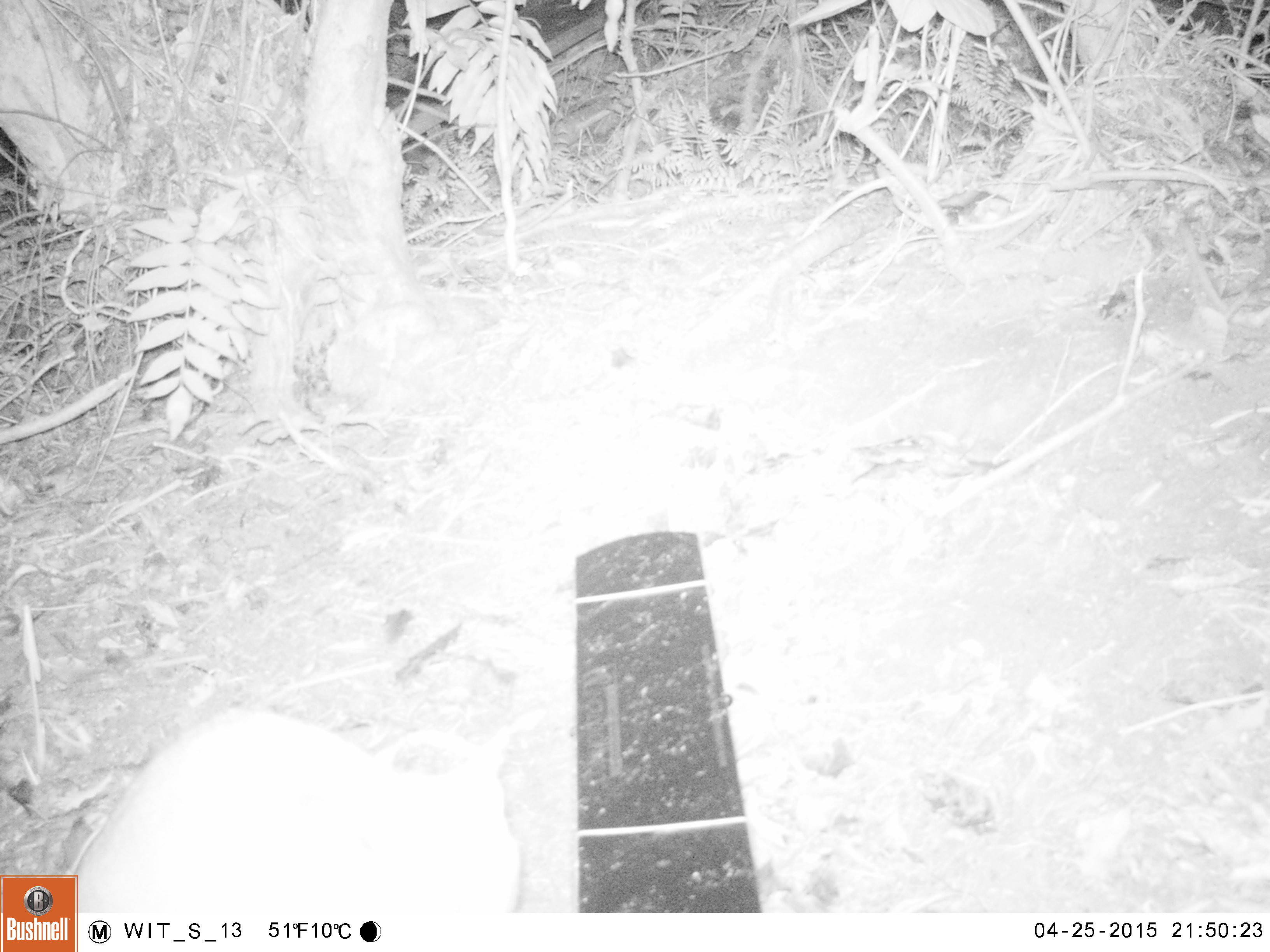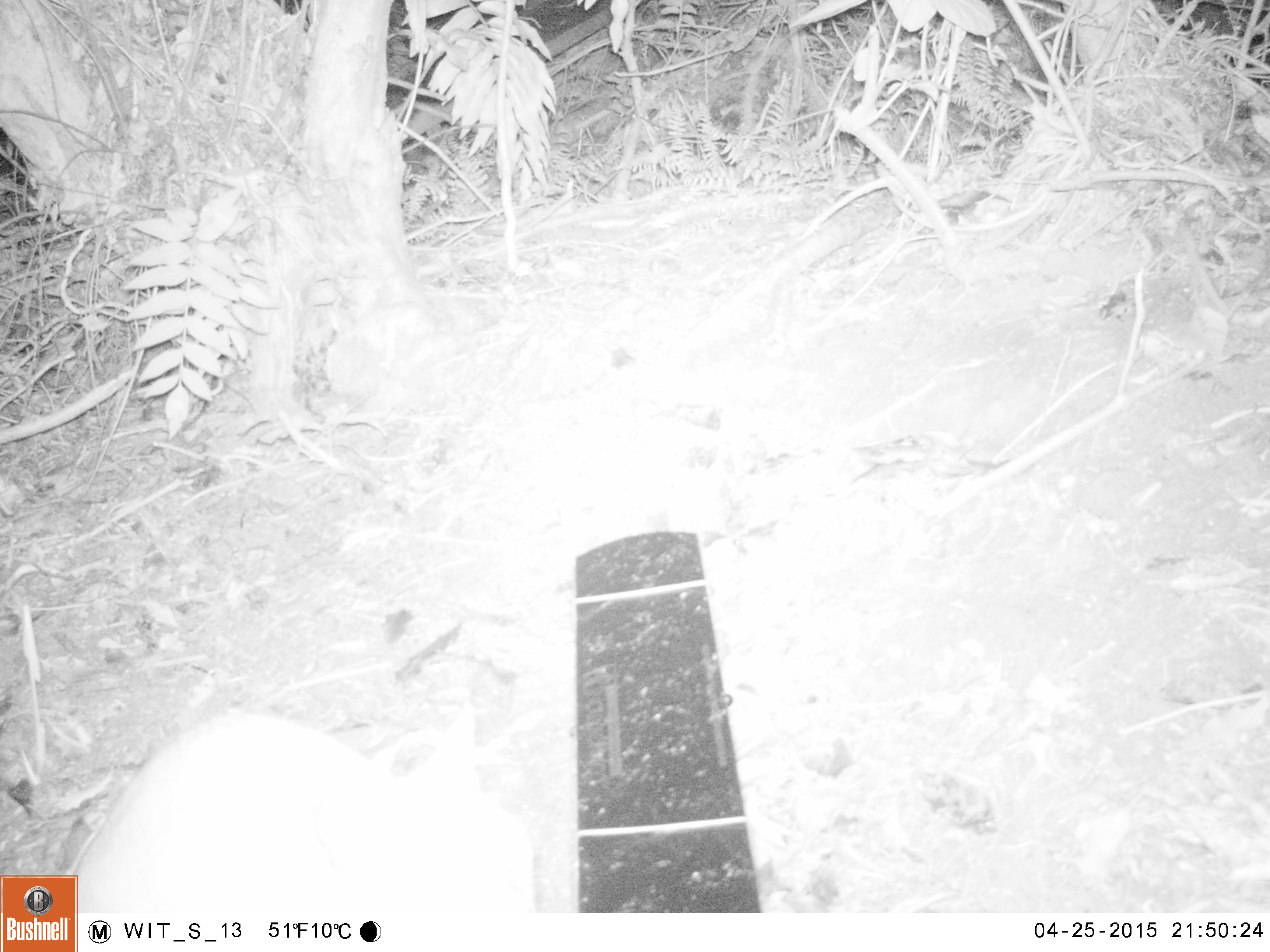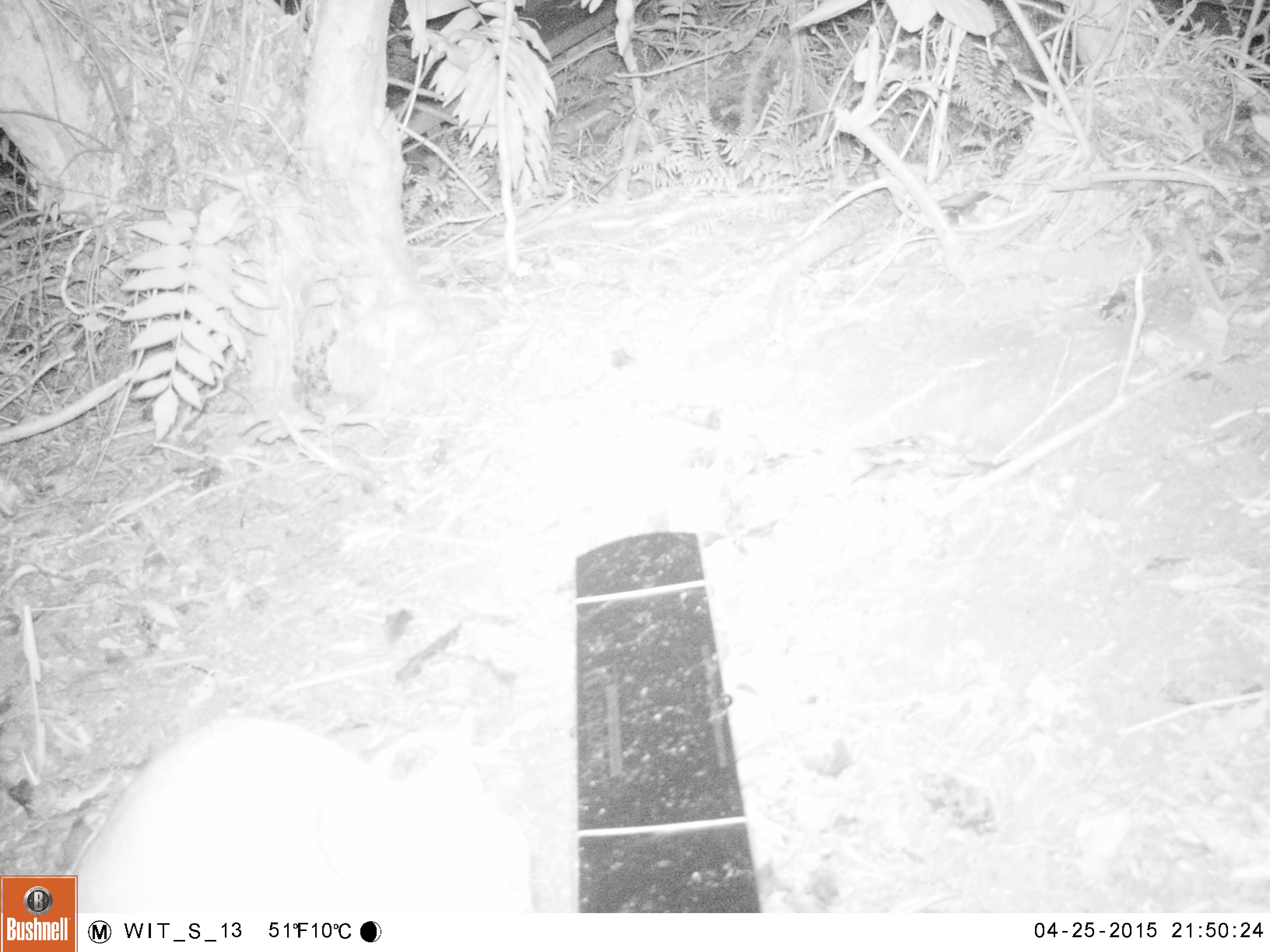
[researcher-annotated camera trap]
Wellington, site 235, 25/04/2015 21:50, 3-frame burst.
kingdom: Animalia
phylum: Chordata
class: Mammalia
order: Carnivora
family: Felidae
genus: Felis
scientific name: Felis catus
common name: cat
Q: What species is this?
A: Cat (Felis catus).